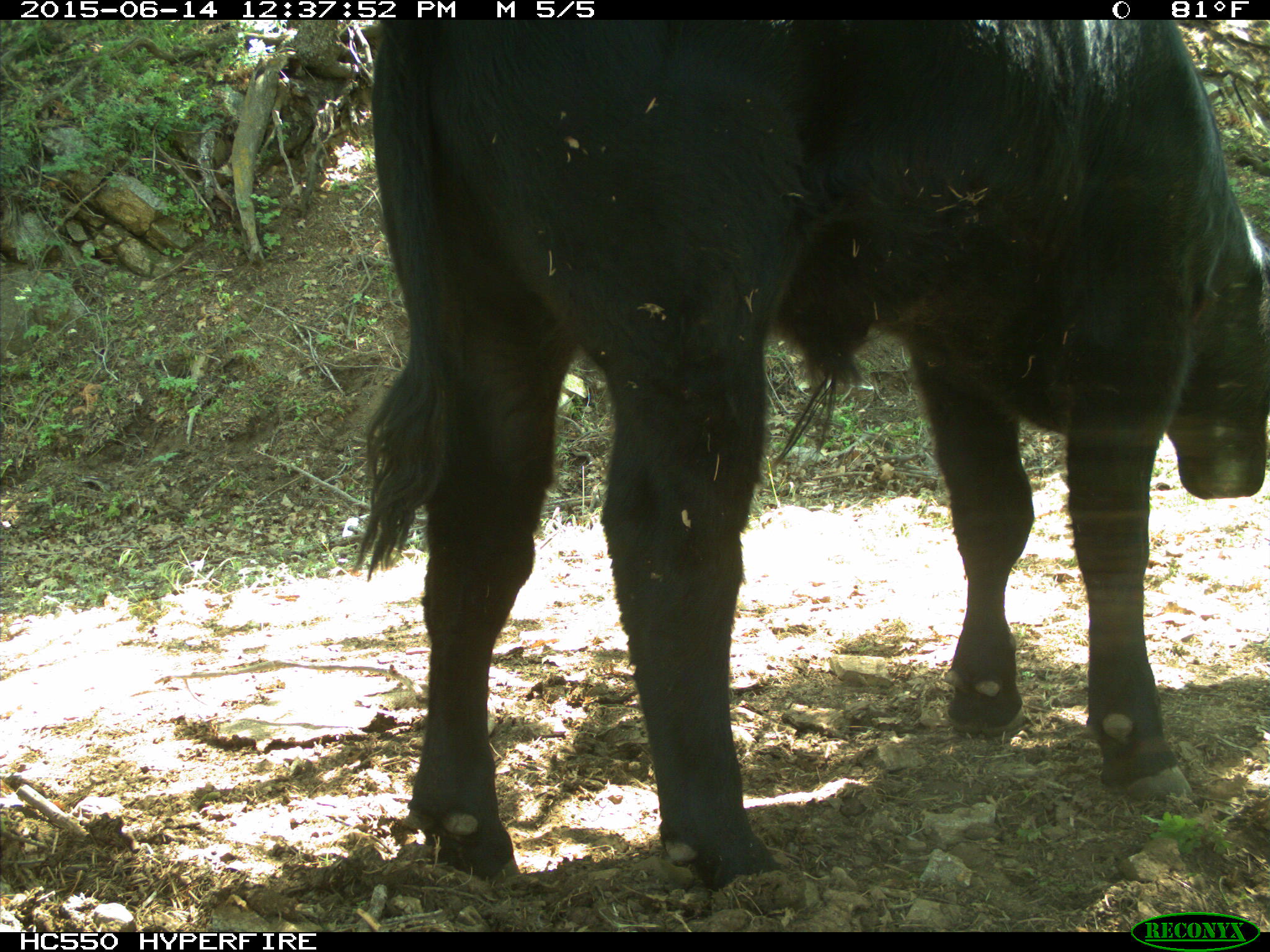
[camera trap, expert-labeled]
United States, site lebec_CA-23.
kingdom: Animalia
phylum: Chordata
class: Mammalia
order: Artiodactyla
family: Bovidae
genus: Bos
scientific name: Bos taurus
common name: domestic cow